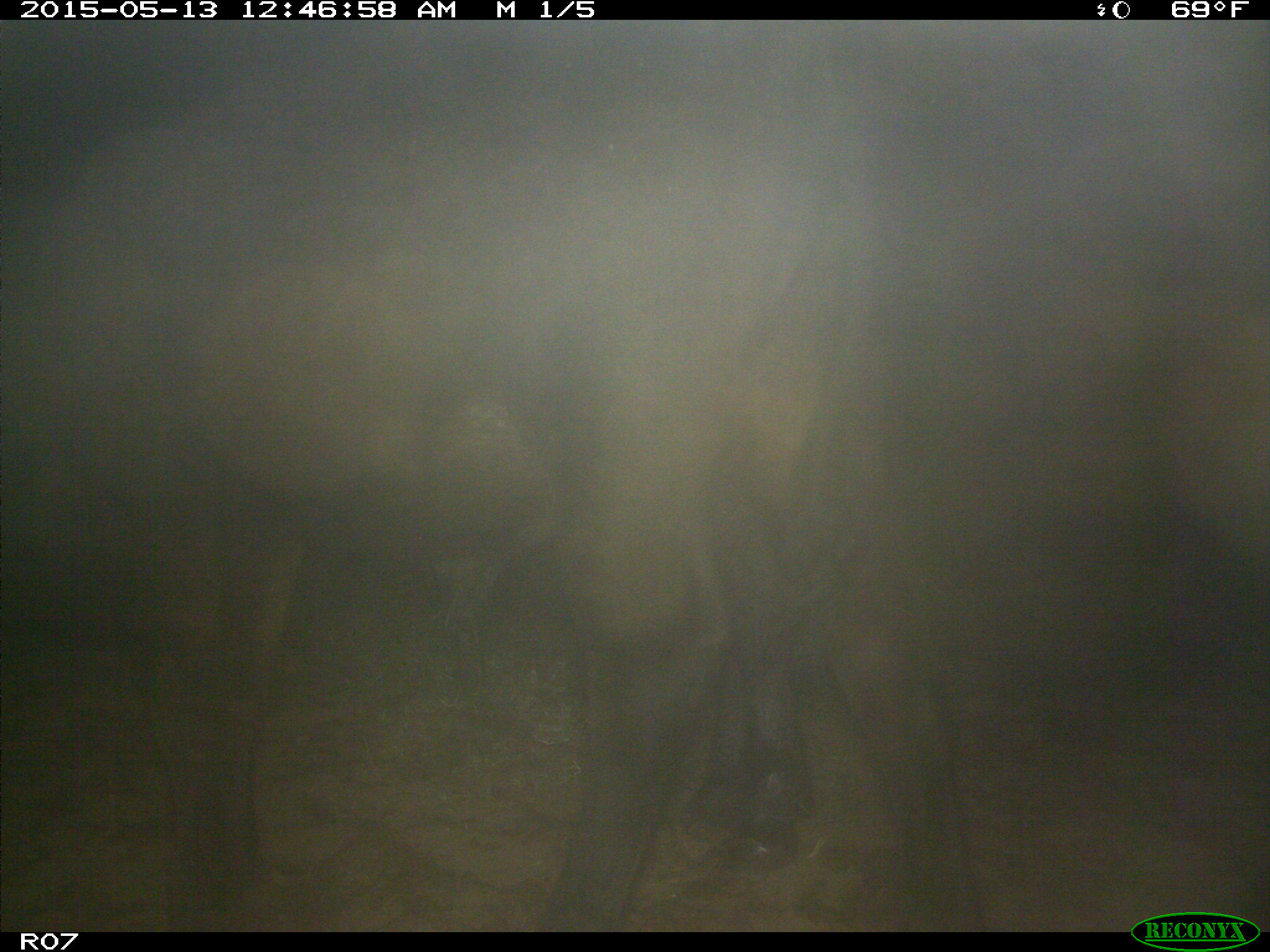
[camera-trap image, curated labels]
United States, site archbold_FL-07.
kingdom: Animalia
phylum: Chordata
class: Mammalia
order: Artiodactyla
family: Bovidae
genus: Bos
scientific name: Bos taurus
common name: domestic cow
Bos taurus (domestic cow).